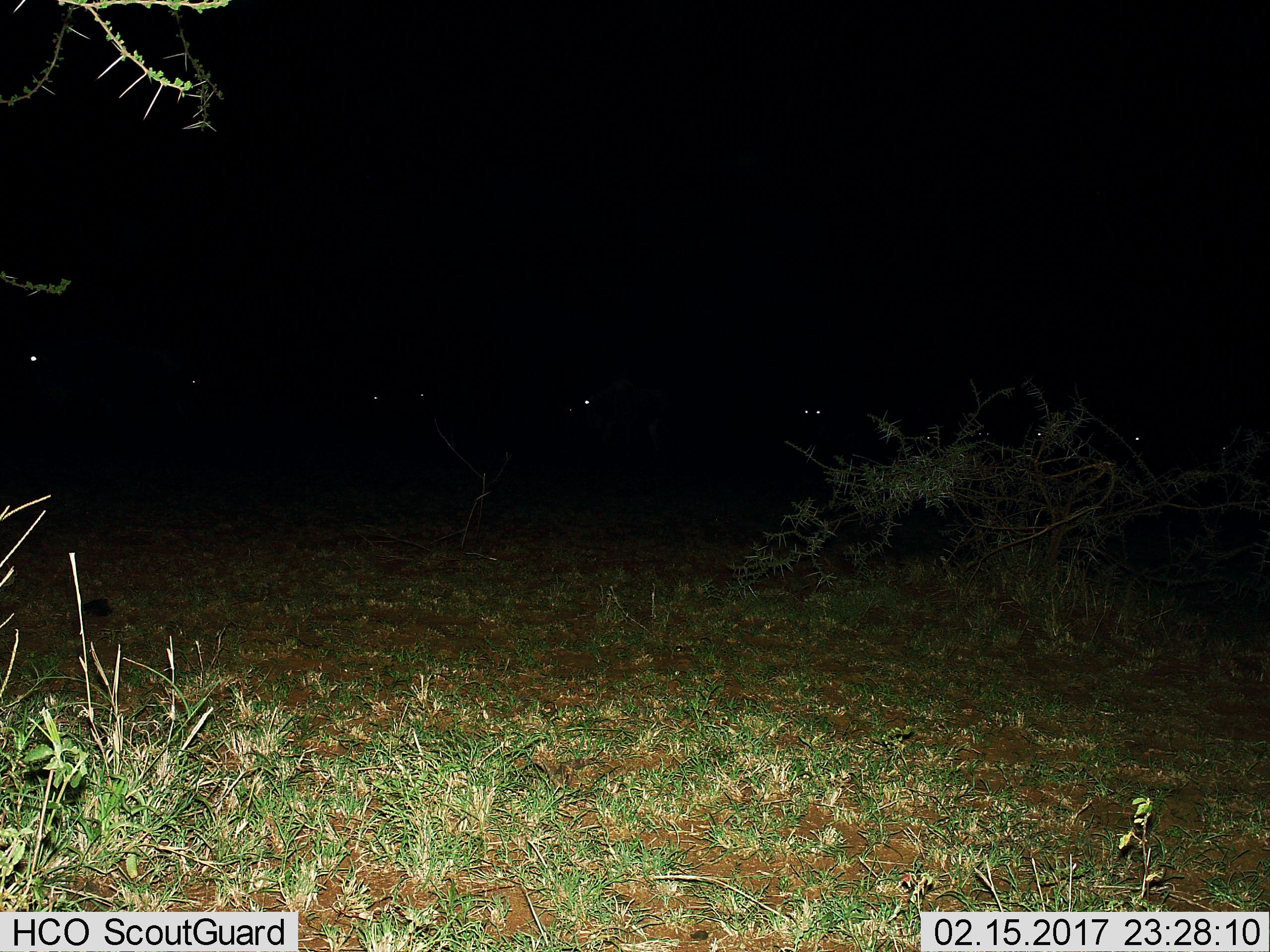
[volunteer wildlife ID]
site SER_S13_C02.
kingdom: Animalia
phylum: Chordata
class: Mammalia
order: Artiodactyla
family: Bovidae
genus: Connochaetes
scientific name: Connochaetes taurinus taurinus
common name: blue wildebeest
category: wildebeestblue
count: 6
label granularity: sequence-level